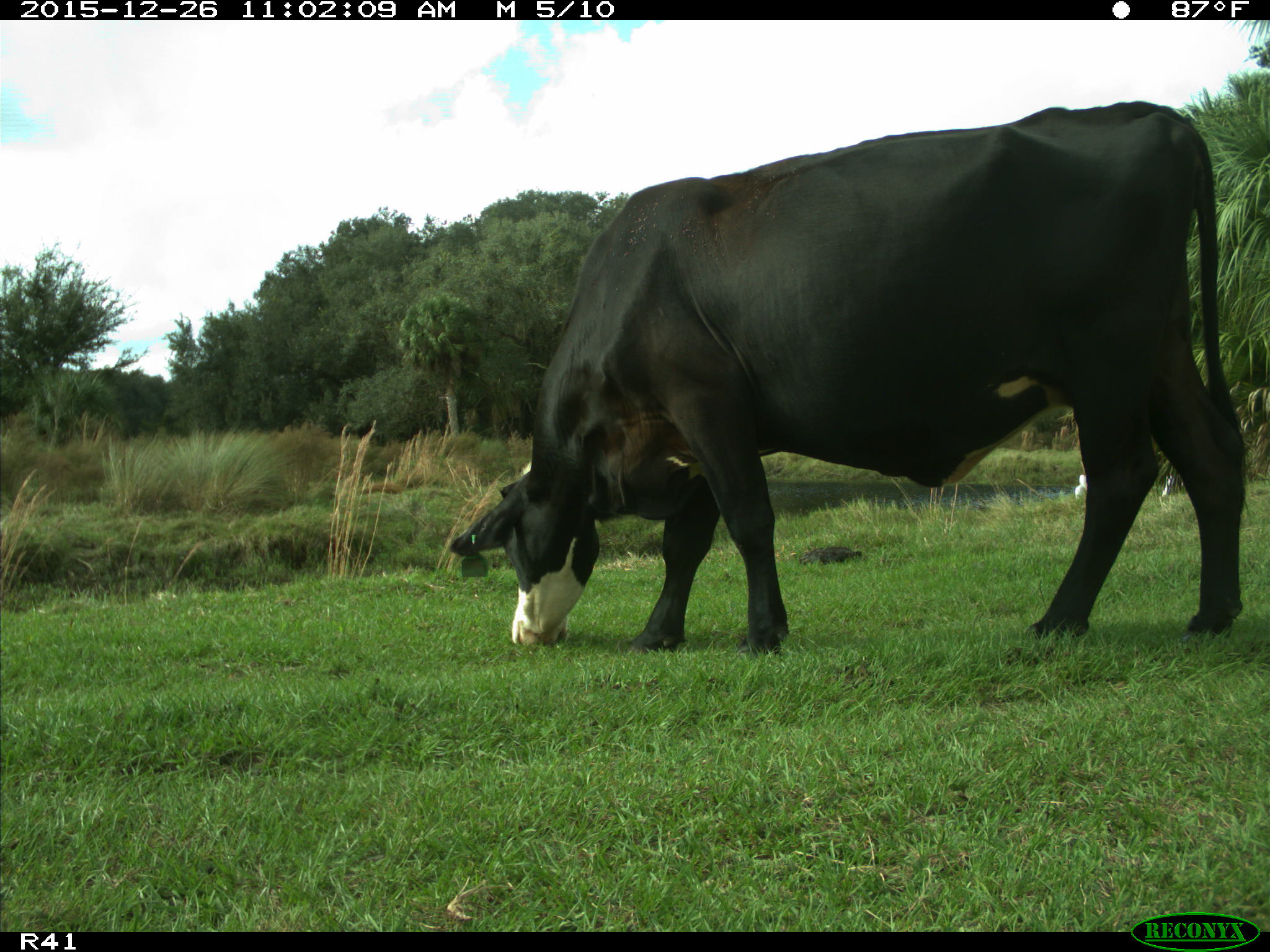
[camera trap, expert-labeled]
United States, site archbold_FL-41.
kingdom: Animalia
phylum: Chordata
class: Mammalia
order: Artiodactyla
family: Bovidae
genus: Bos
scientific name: Bos taurus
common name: domestic cow